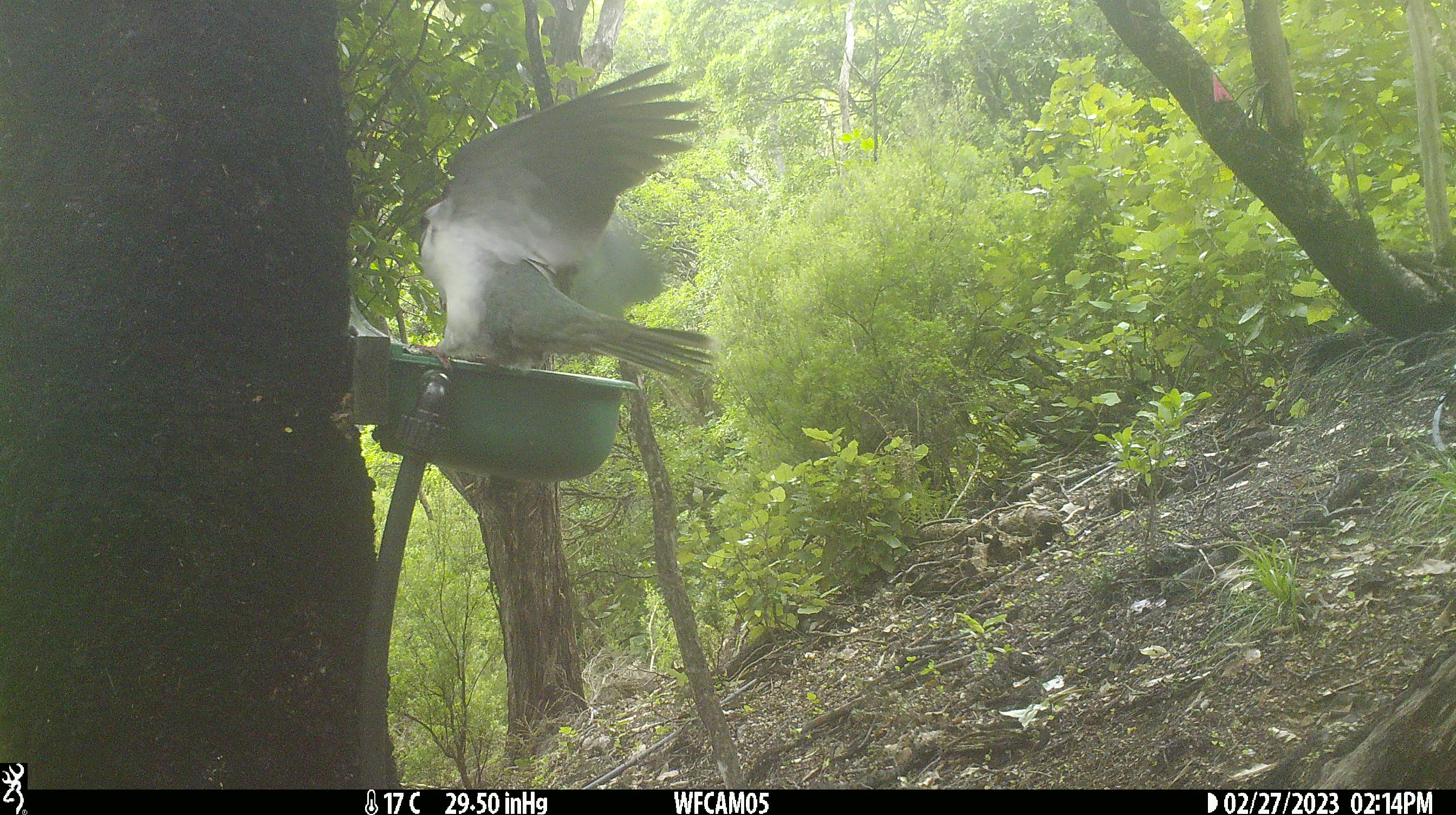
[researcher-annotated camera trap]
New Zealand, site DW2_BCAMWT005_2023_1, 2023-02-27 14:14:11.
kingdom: Animalia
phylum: Chordata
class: Aves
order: Columbiformes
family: Columbidae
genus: Hemiphaga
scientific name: Hemiphaga novaeseelandiae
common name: new zealand pigeon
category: kereru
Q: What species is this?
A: Kereru (new zealand pigeon) (Hemiphaga novaeseelandiae).